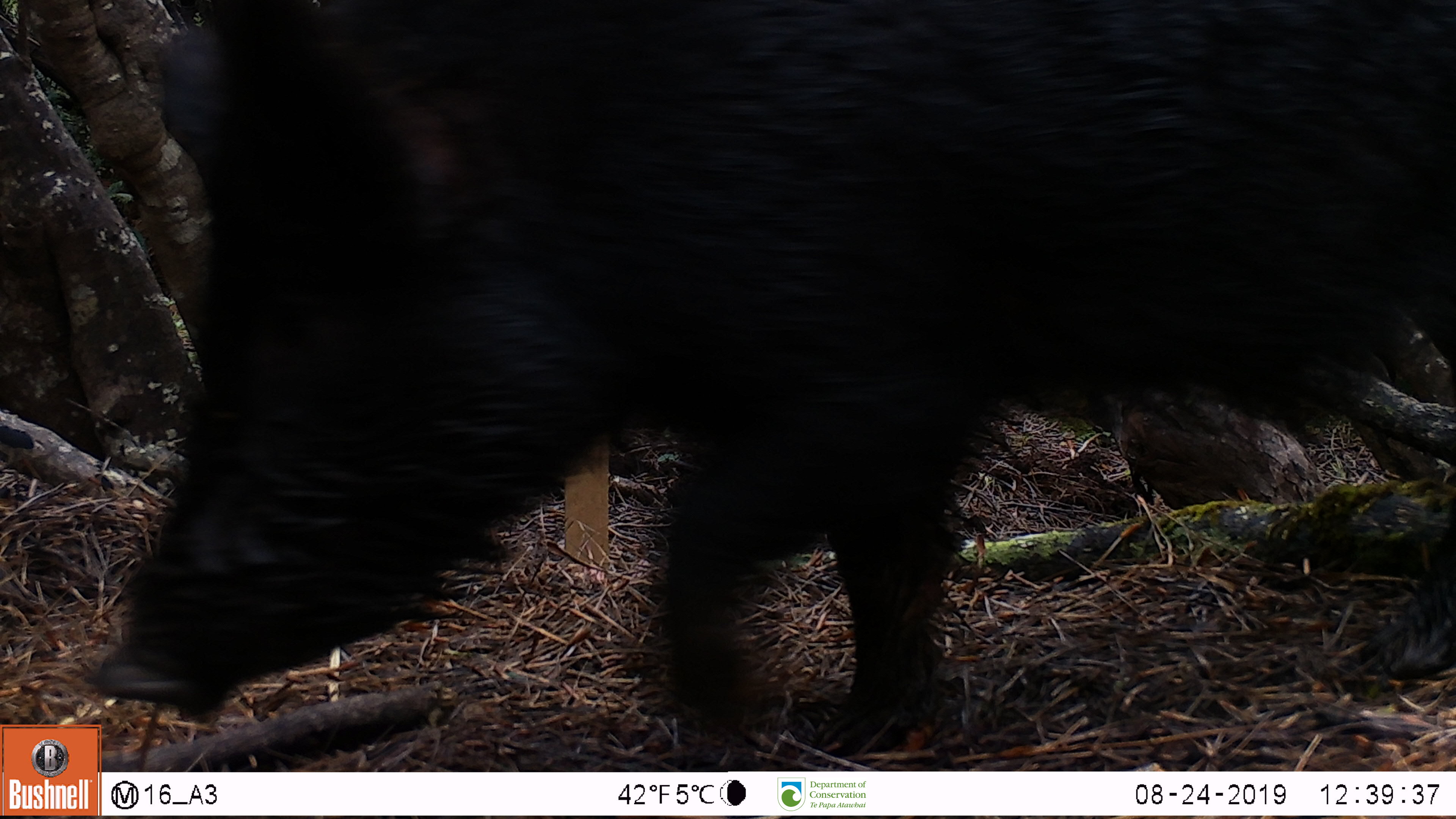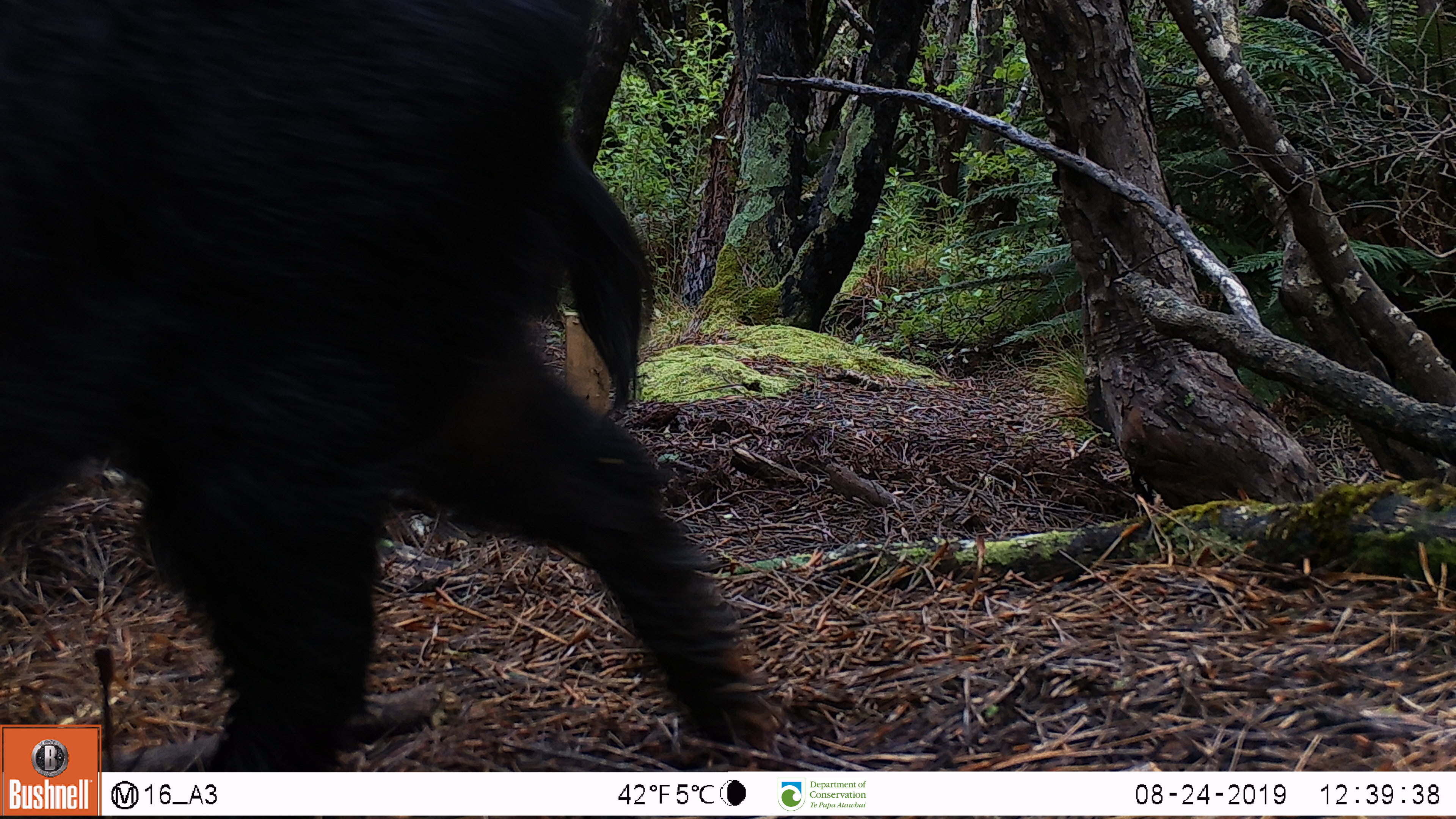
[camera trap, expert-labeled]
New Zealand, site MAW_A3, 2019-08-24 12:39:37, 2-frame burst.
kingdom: Animalia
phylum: Chordata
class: Mammalia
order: Artiodactyla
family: Suidae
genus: Sus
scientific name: Sus scrofa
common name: pig